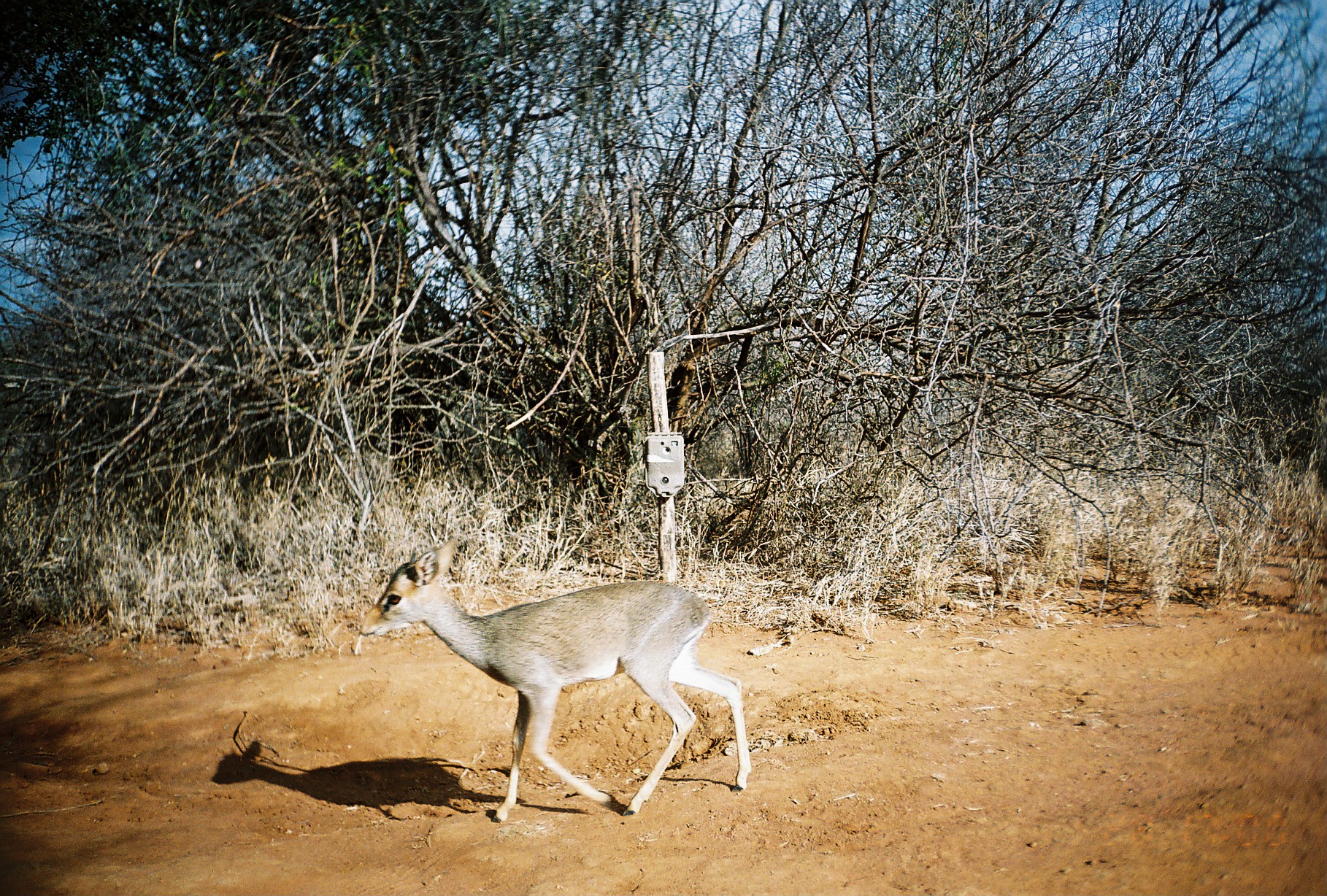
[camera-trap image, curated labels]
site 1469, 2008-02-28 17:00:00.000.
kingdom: Animalia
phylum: Chordata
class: Mammalia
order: Artiodactyla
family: Bovidae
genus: Madoqua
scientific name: Madoqua guentheri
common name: günther's dik-dik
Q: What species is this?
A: Madoqua guentheri (günther's dik-dik).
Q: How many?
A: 1.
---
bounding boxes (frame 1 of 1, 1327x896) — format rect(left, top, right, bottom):
madoqua guentheri: rect(358, 538, 751, 822)